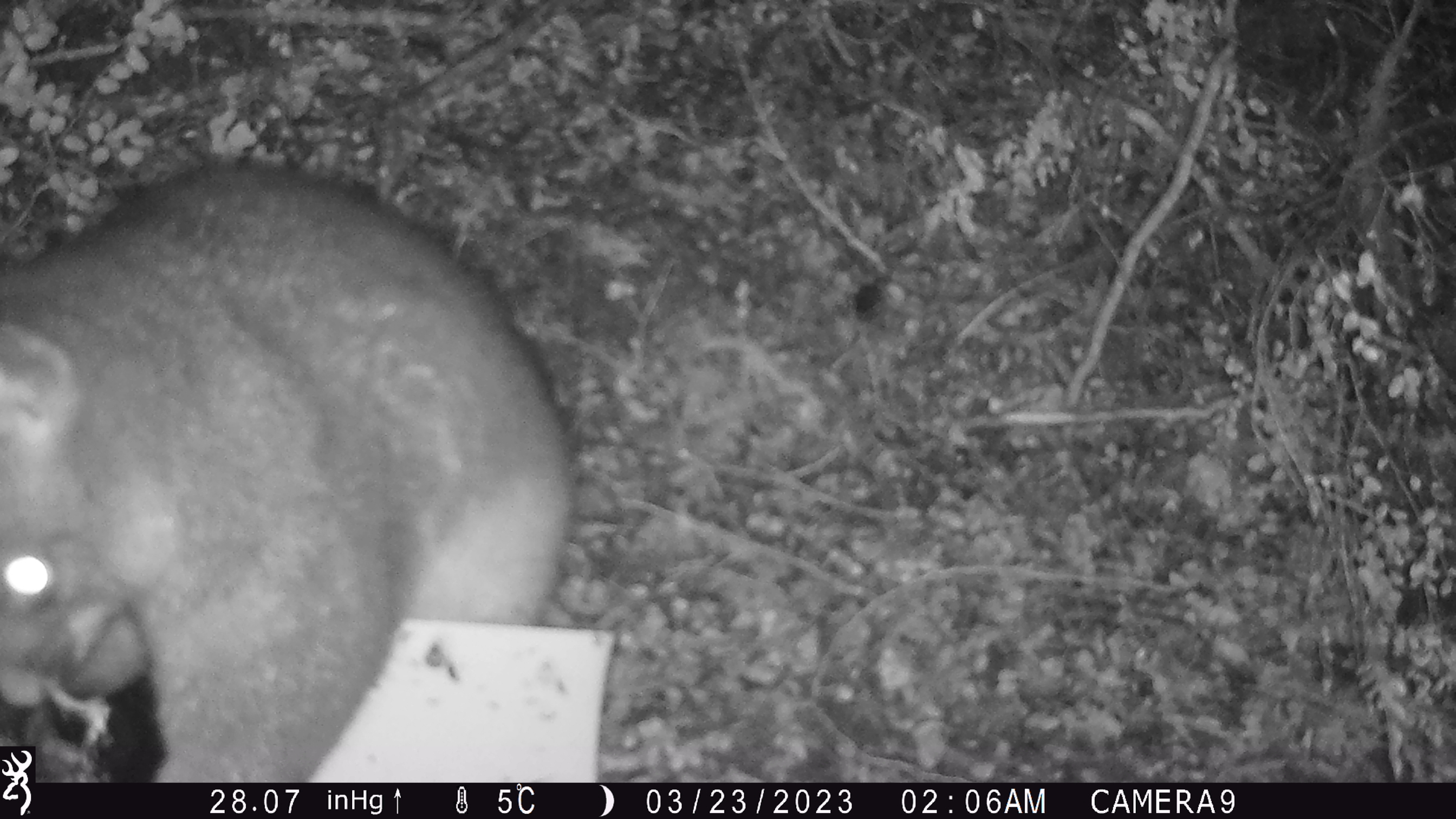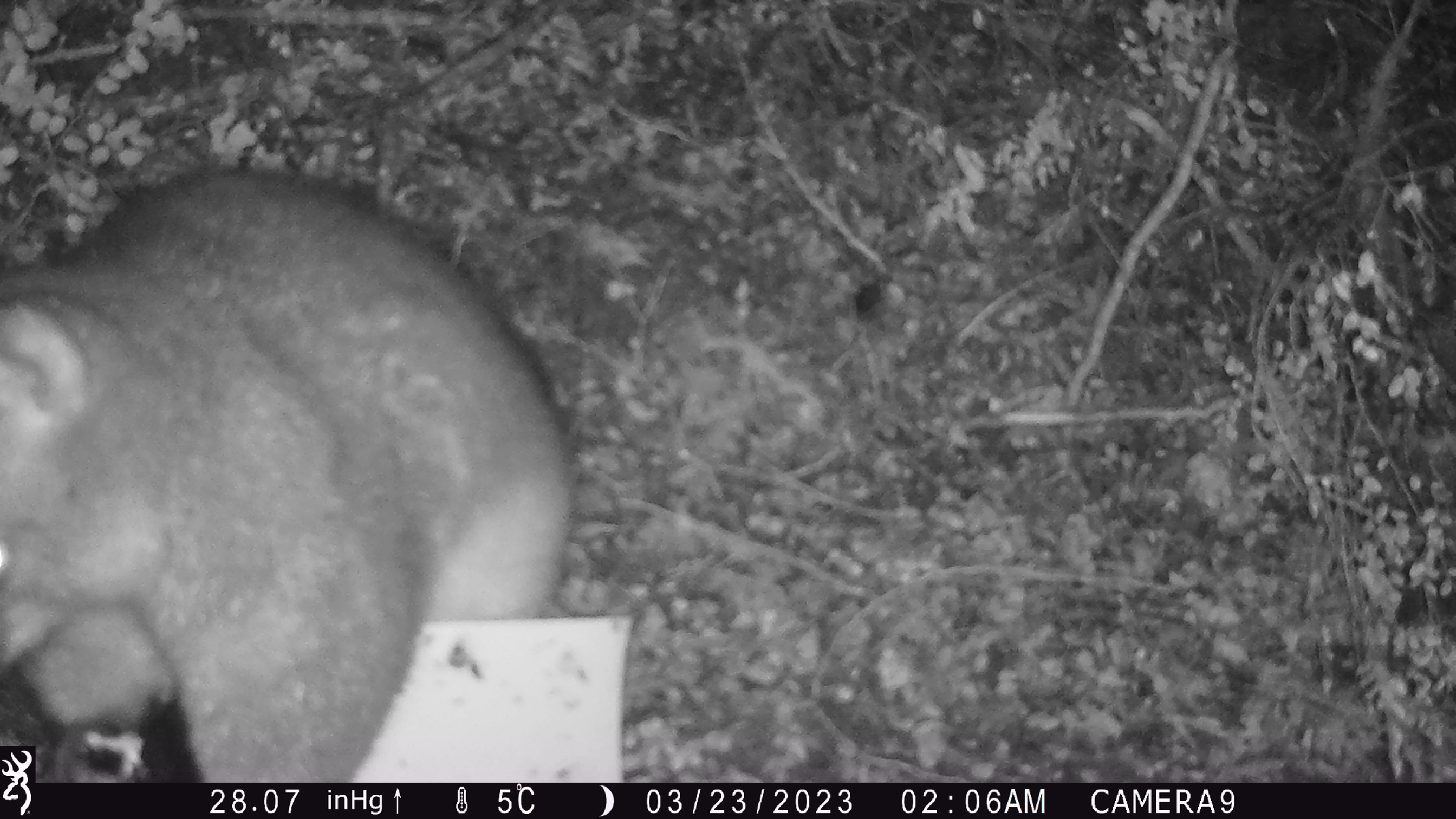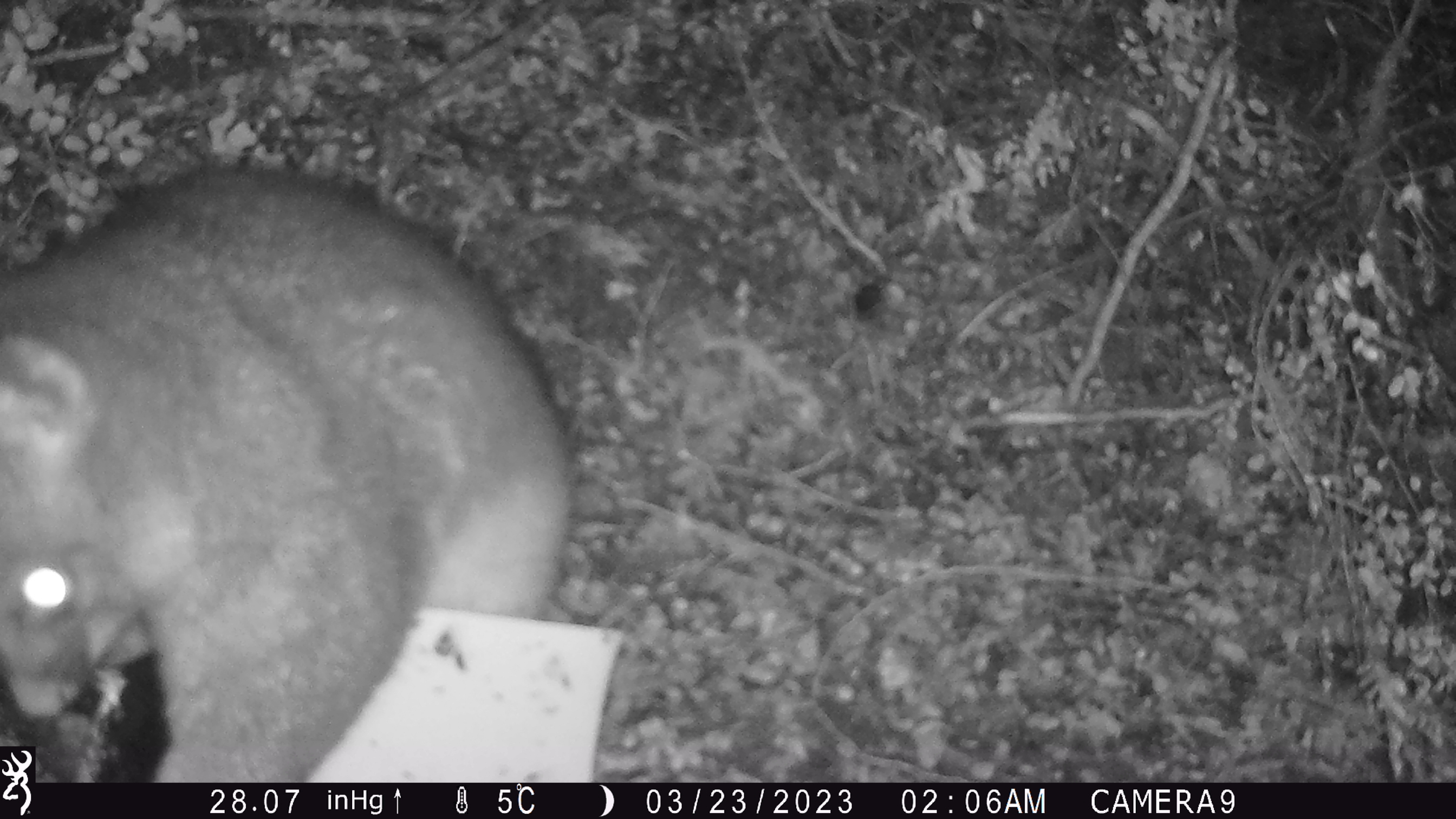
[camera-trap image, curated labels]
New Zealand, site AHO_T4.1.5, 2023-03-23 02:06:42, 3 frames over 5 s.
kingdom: Animalia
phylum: Chordata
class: Mammalia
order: Carnivora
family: Mustelidae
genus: Mustela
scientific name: Mustela erminea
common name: stoat